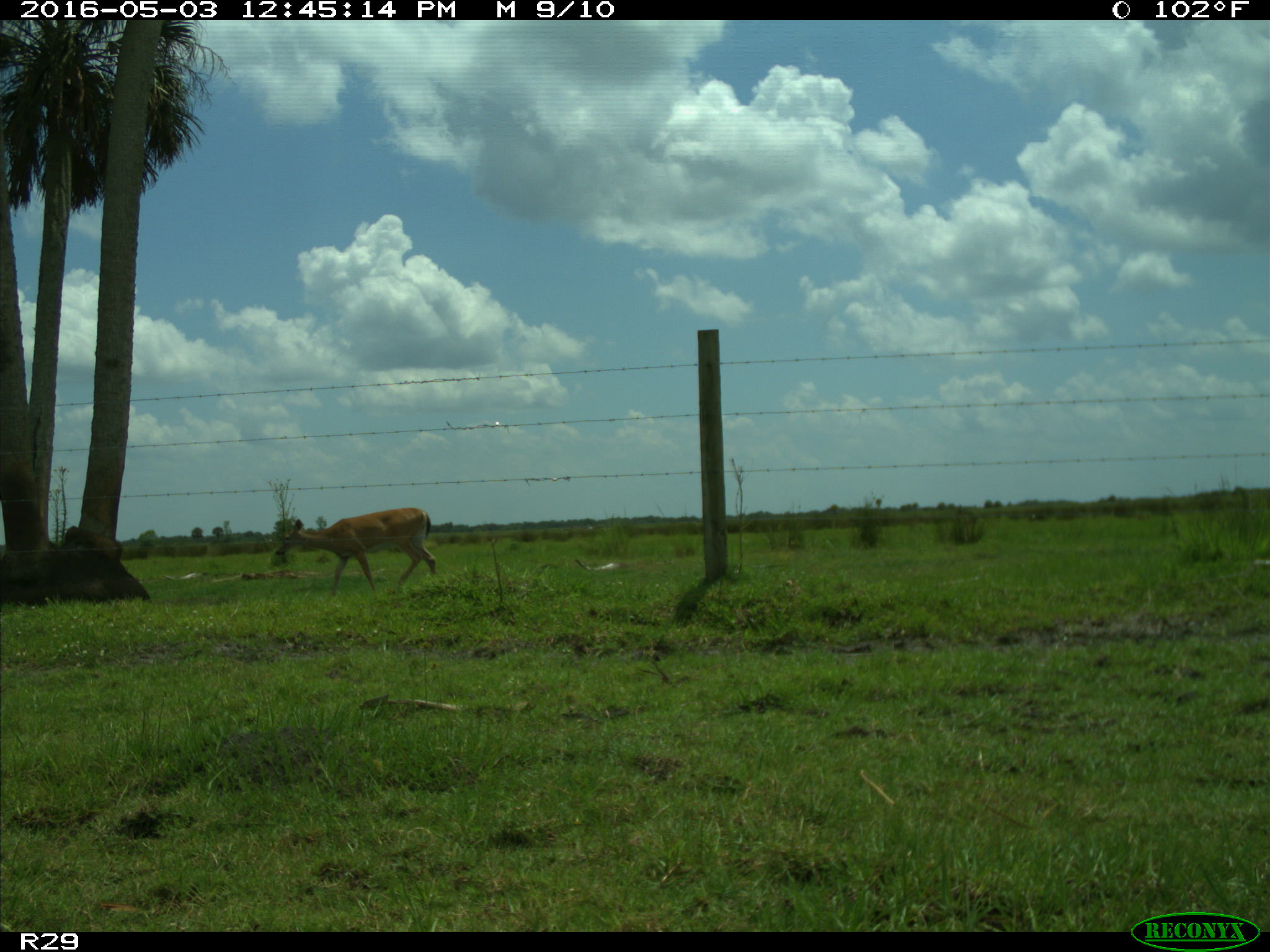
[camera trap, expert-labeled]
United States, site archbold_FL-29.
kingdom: Animalia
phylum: Chordata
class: Mammalia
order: Artiodactyla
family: Cervidae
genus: Odocoileus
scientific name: Odocoileus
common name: deer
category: unidentified deer